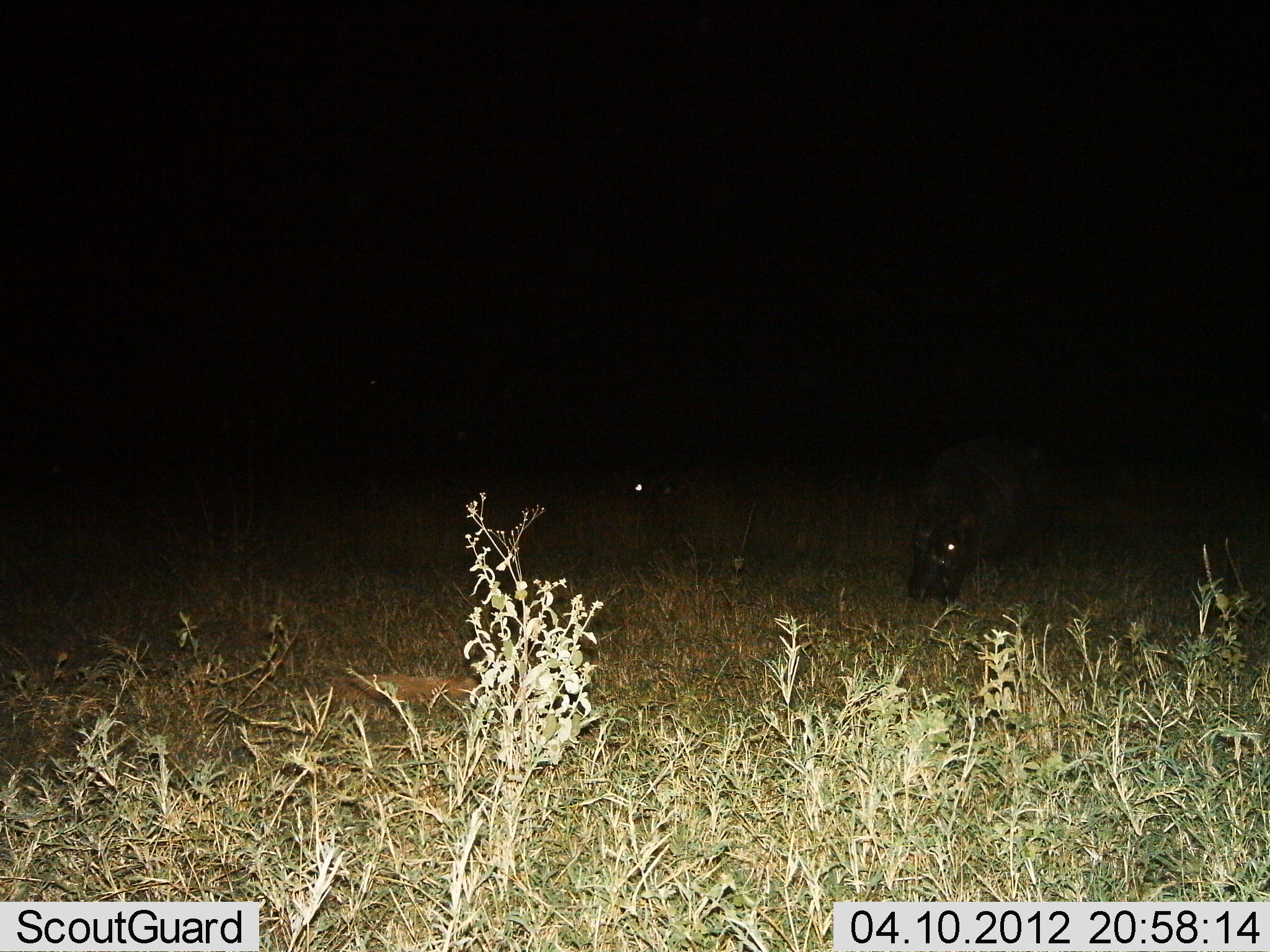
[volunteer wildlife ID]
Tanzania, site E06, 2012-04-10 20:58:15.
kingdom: Animalia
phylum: Chordata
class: Mammalia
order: Artiodactyla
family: Hippopotamidae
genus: Hippopotamus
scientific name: Hippopotamus amphibius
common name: hippopotamus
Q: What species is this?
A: Hippopotamus (Hippopotamus amphibius).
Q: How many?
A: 1.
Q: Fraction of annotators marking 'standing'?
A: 23%.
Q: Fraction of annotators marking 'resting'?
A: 0%.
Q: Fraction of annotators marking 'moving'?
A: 15%.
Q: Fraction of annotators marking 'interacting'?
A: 0%.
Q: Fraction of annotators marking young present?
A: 8%.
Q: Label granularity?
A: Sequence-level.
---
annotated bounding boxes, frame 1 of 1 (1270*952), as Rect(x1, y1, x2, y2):
animal: Rect(907, 431, 1049, 605); Rect(629, 469, 661, 498)